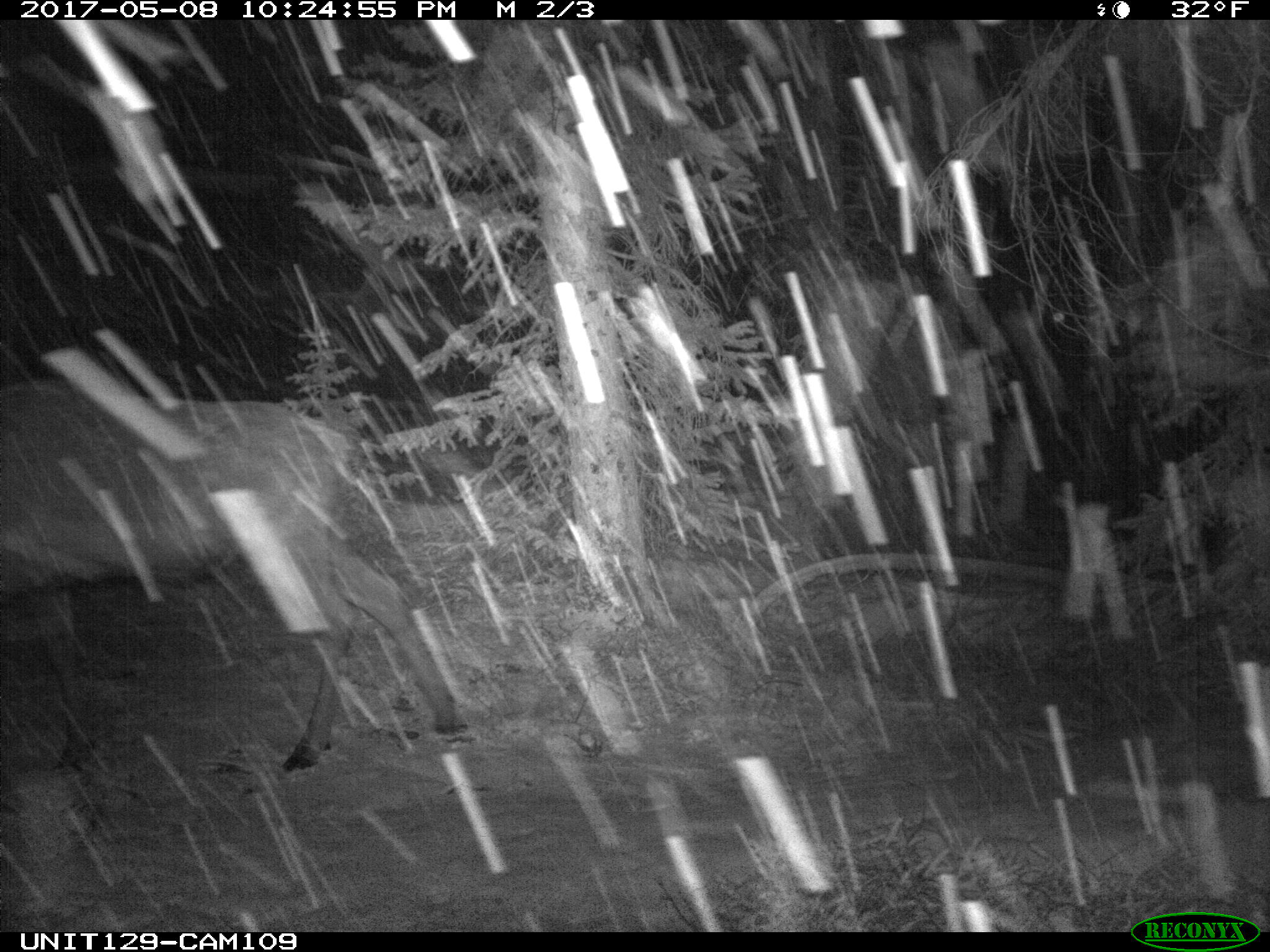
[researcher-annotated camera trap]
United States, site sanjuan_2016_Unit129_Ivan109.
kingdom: Animalia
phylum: Chordata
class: Mammalia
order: Artiodactyla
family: Cervidae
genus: Cervus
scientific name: Cervus elaphus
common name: red deer